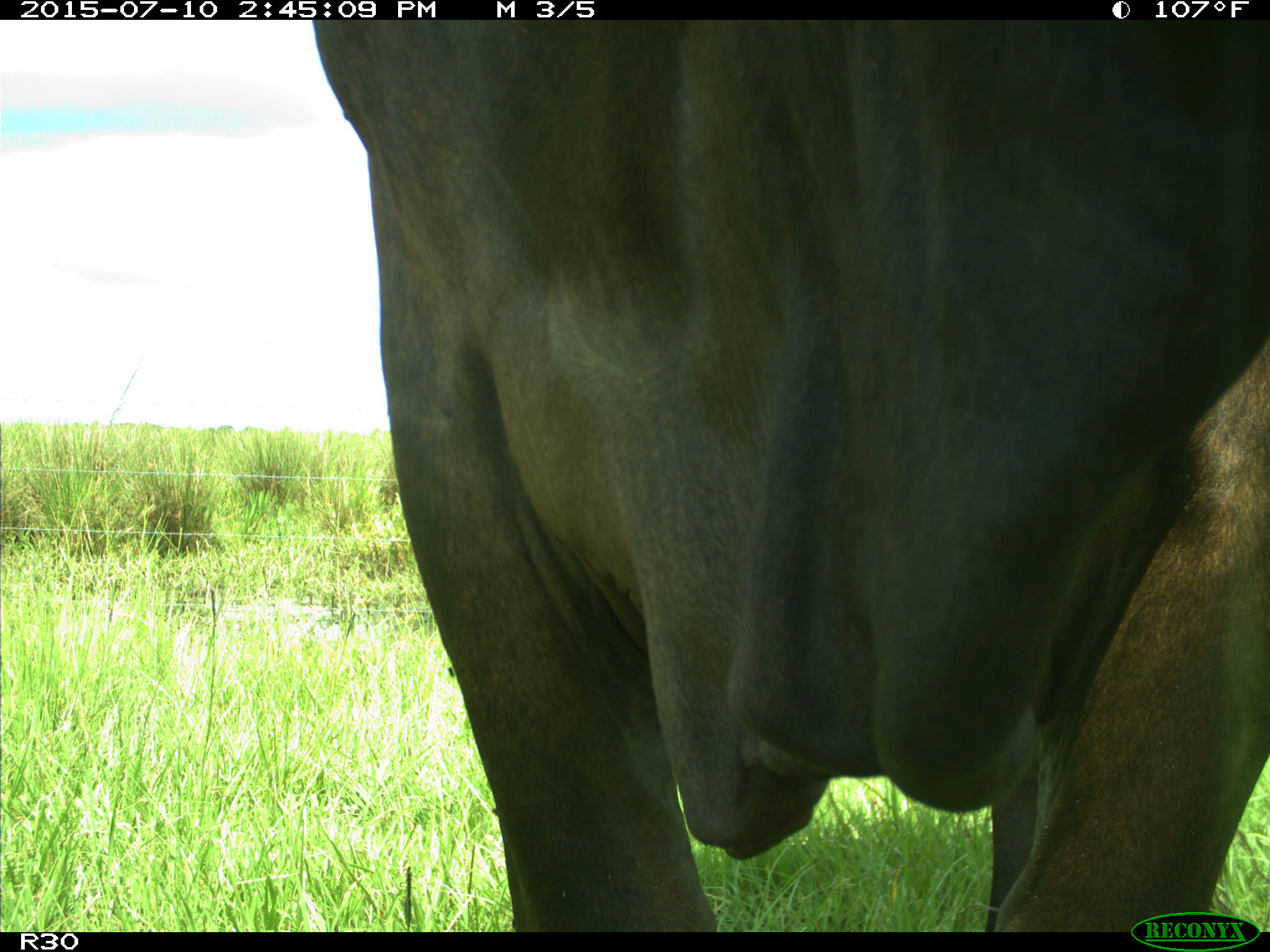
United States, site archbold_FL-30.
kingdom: Animalia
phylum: Chordata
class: Mammalia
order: Artiodactyla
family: Bovidae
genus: Bos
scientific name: Bos taurus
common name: domestic cow